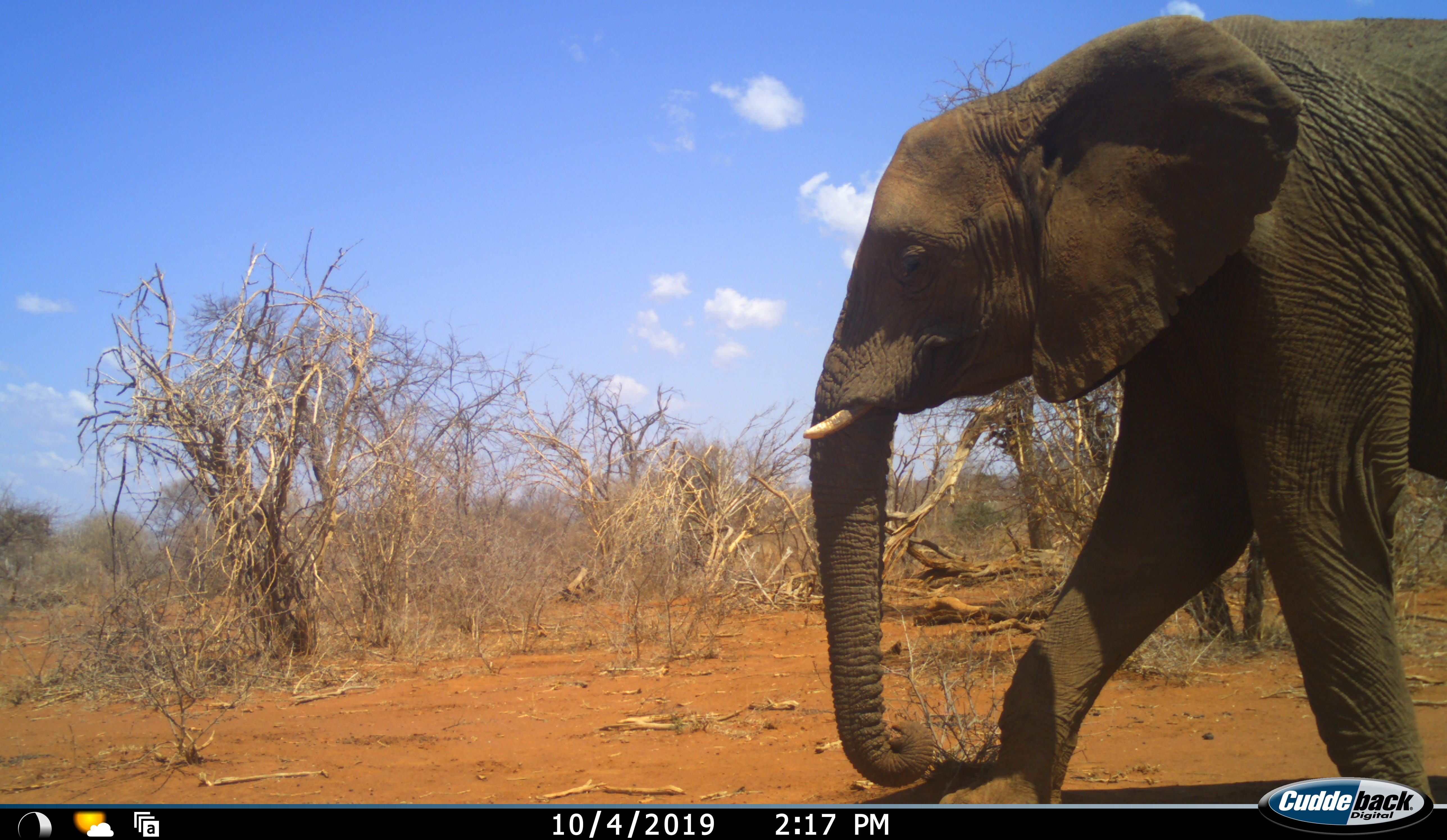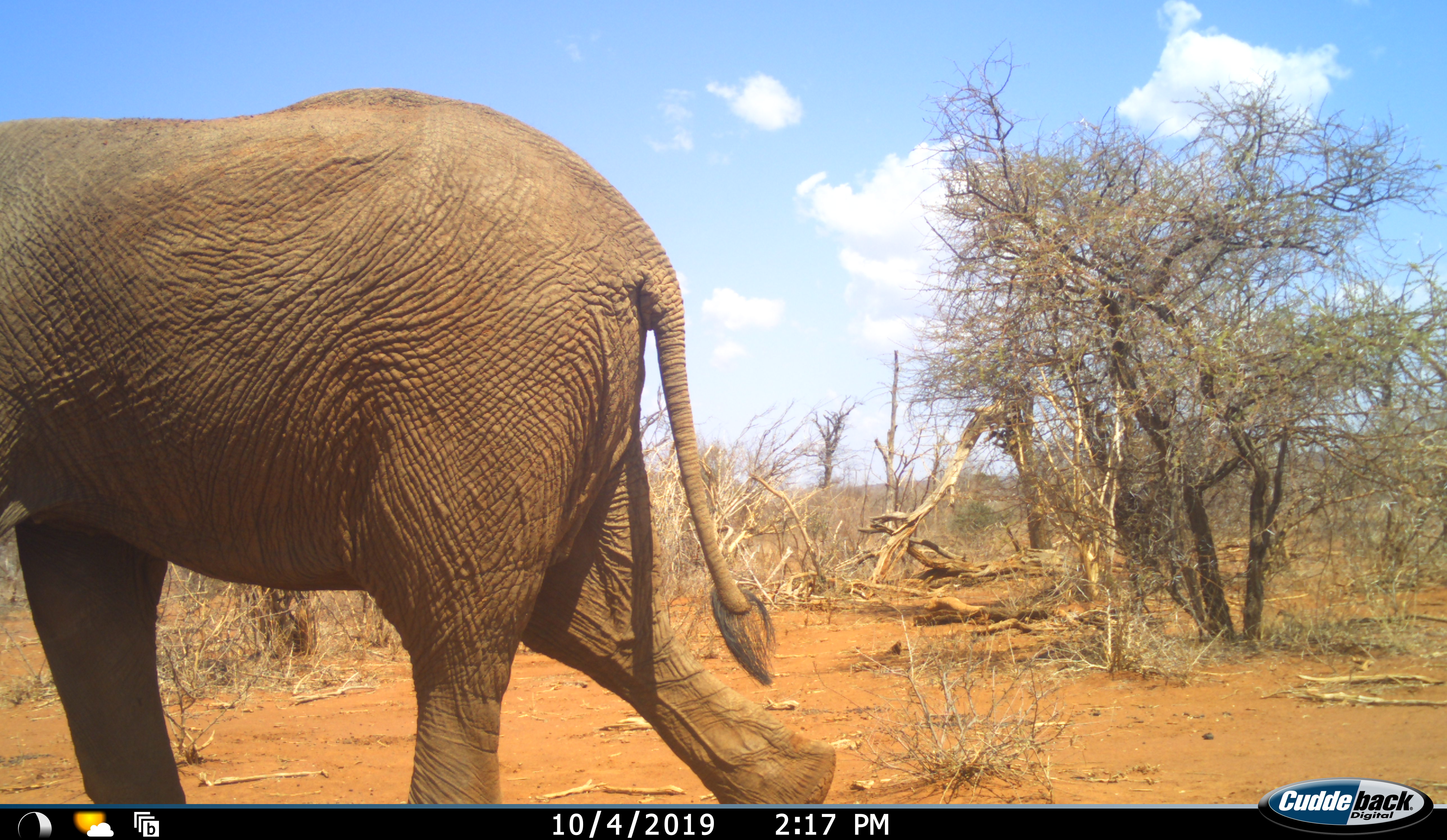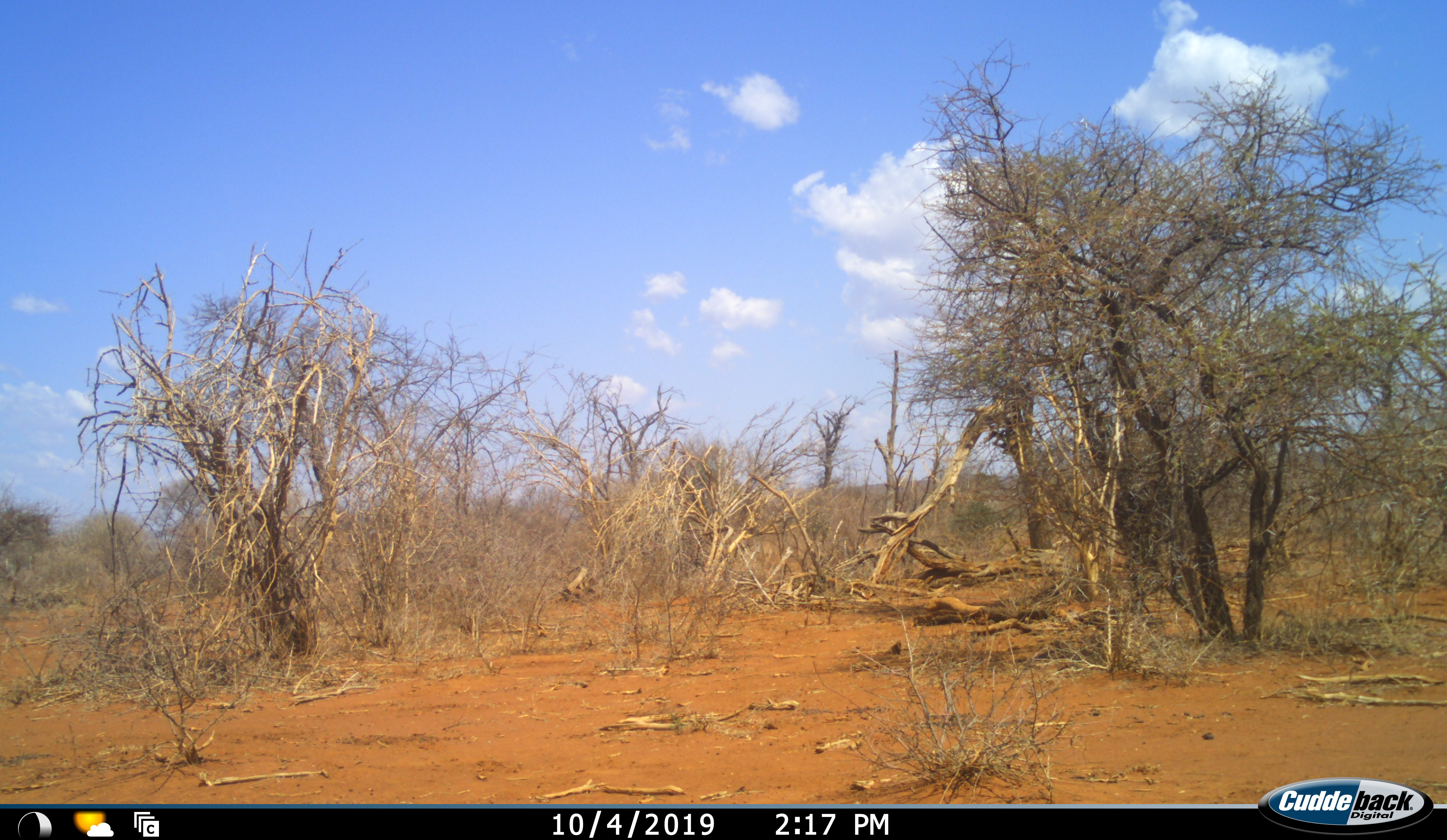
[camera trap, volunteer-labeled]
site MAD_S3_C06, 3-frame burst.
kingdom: Animalia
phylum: Chordata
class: Mammalia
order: Proboscidea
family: Elephantidae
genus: Loxodonta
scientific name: Loxodonta africana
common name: african bush elephant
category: elephant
Elephant (african bush elephant) (Loxodonta africana), count 1. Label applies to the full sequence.